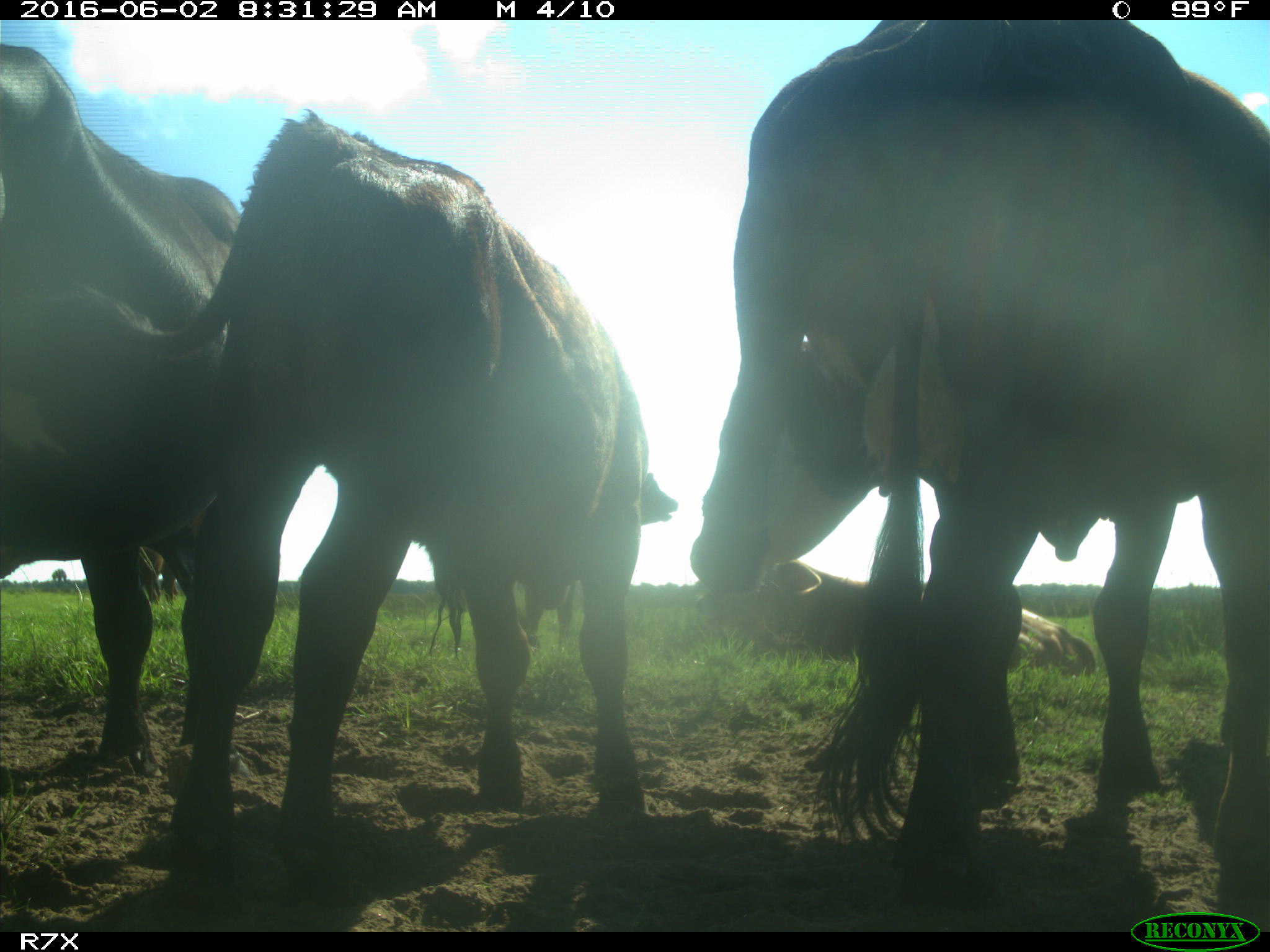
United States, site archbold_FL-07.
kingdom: Animalia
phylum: Chordata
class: Mammalia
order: Artiodactyla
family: Bovidae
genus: Bos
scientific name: Bos taurus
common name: domestic cow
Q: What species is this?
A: Bos taurus (domestic cow).